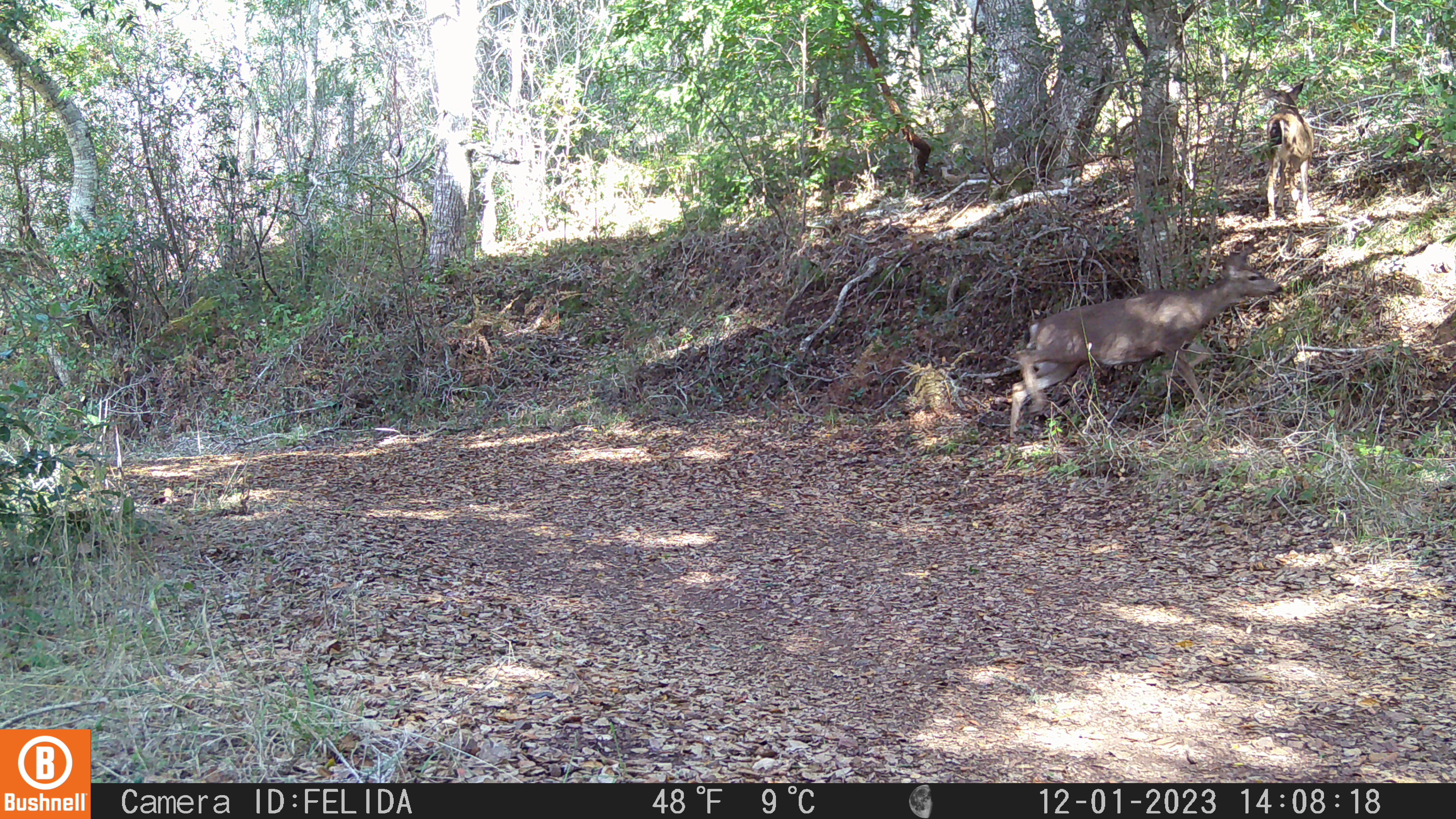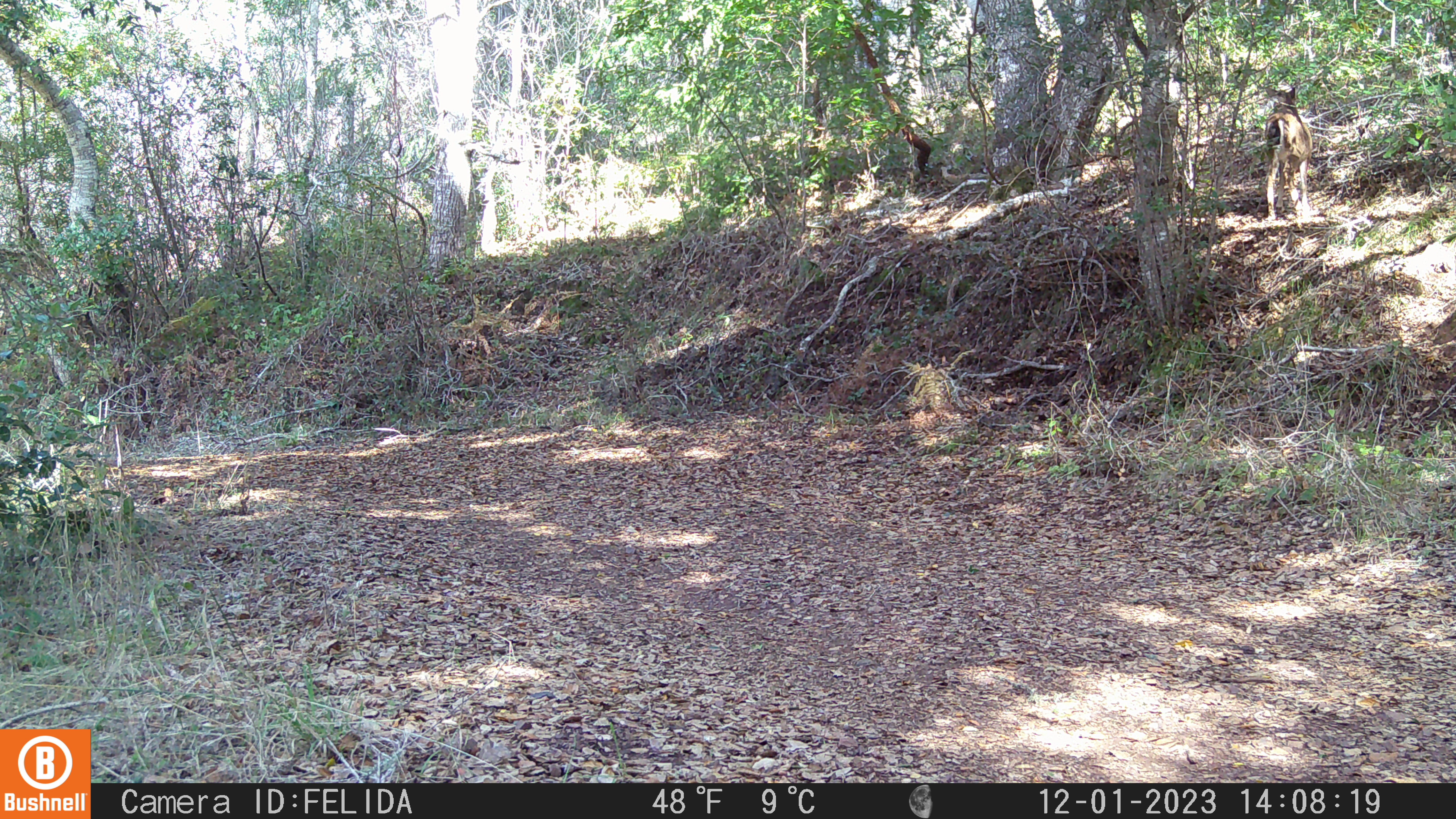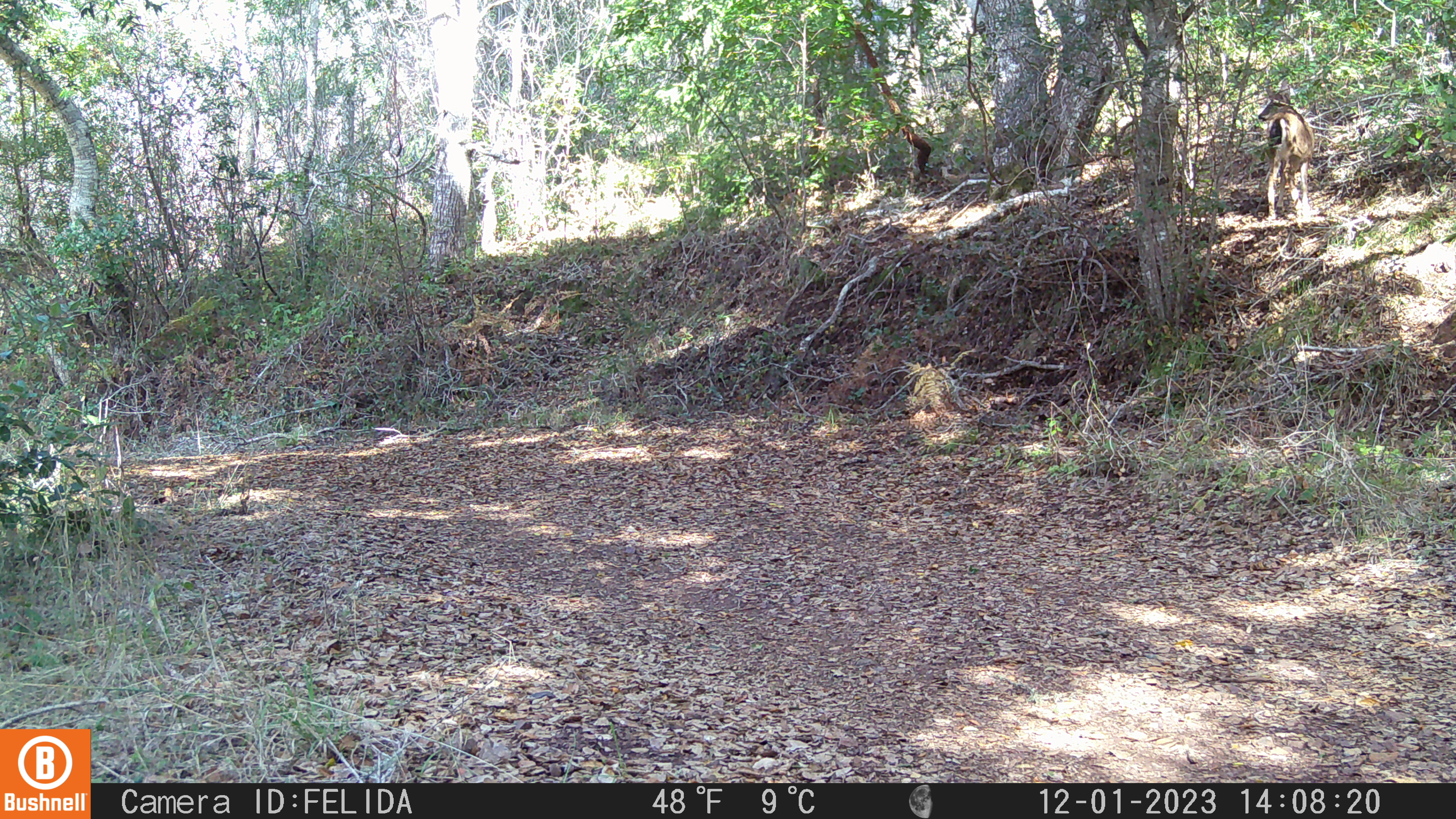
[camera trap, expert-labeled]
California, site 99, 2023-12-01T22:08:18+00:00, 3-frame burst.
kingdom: Animalia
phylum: Chordata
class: Mammalia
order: Artiodactyla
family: Cervidae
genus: Odocoileus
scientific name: Odocoileus hemionus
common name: mule deer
Mule deer (Odocoileus hemionus).